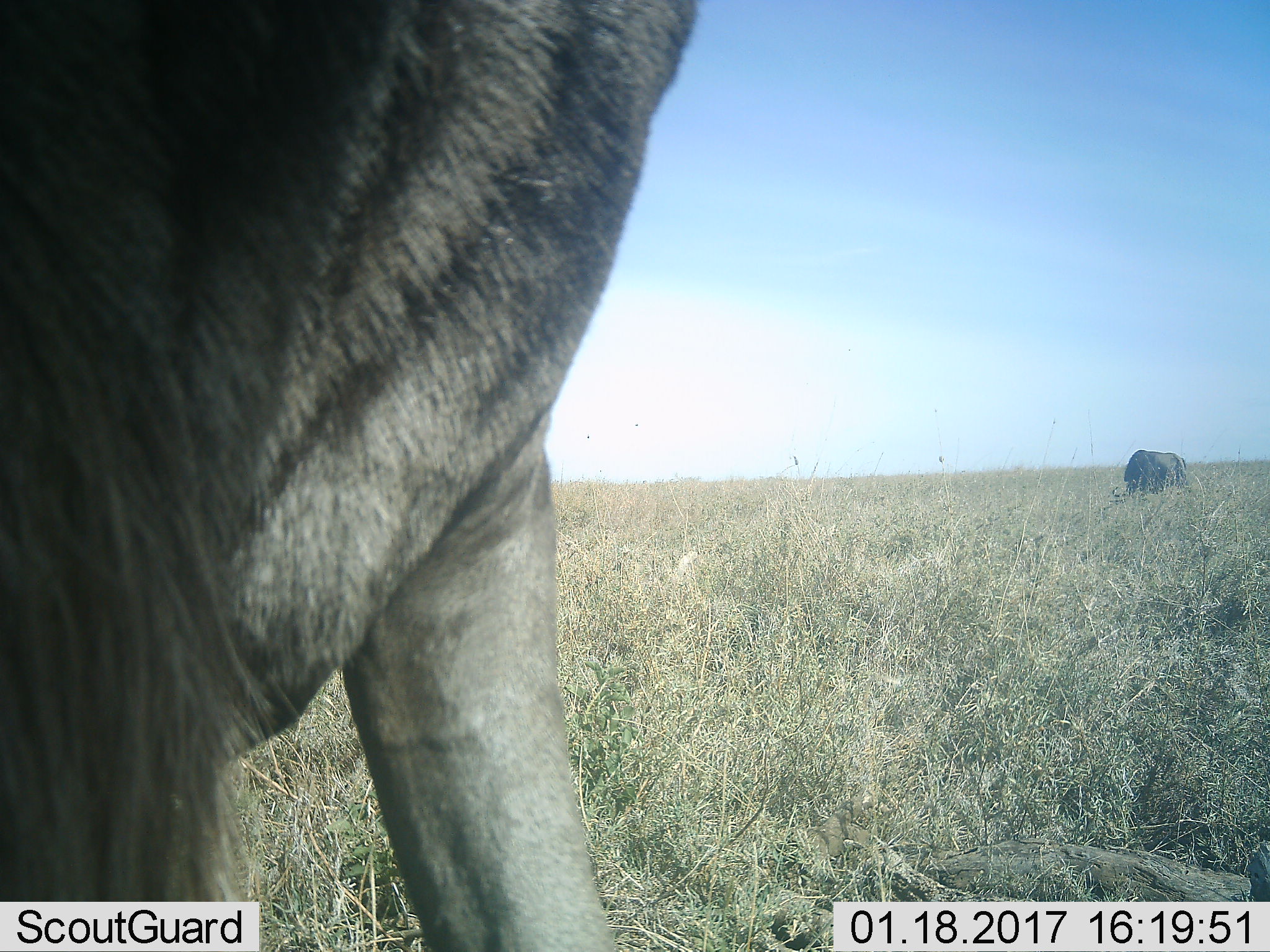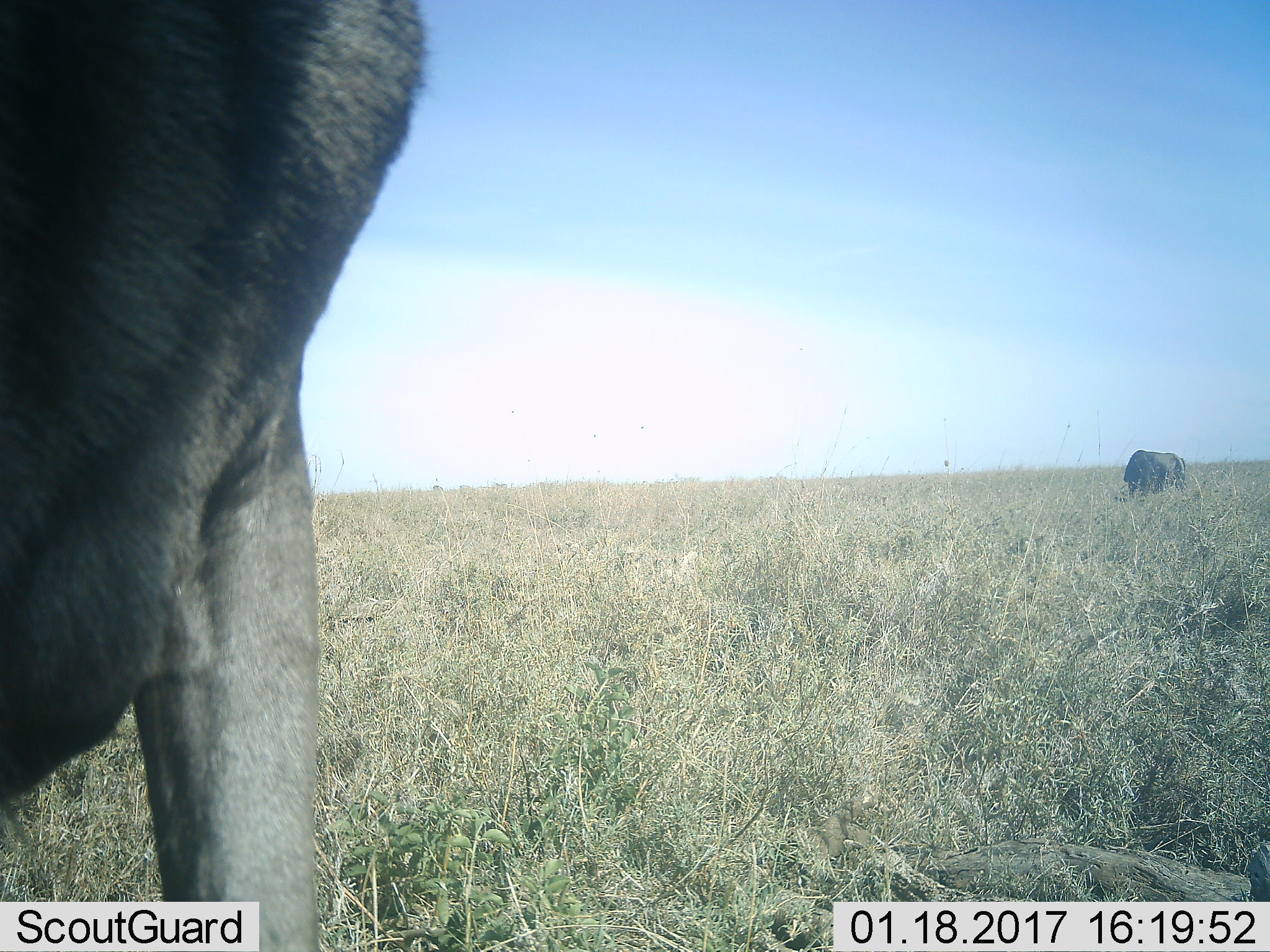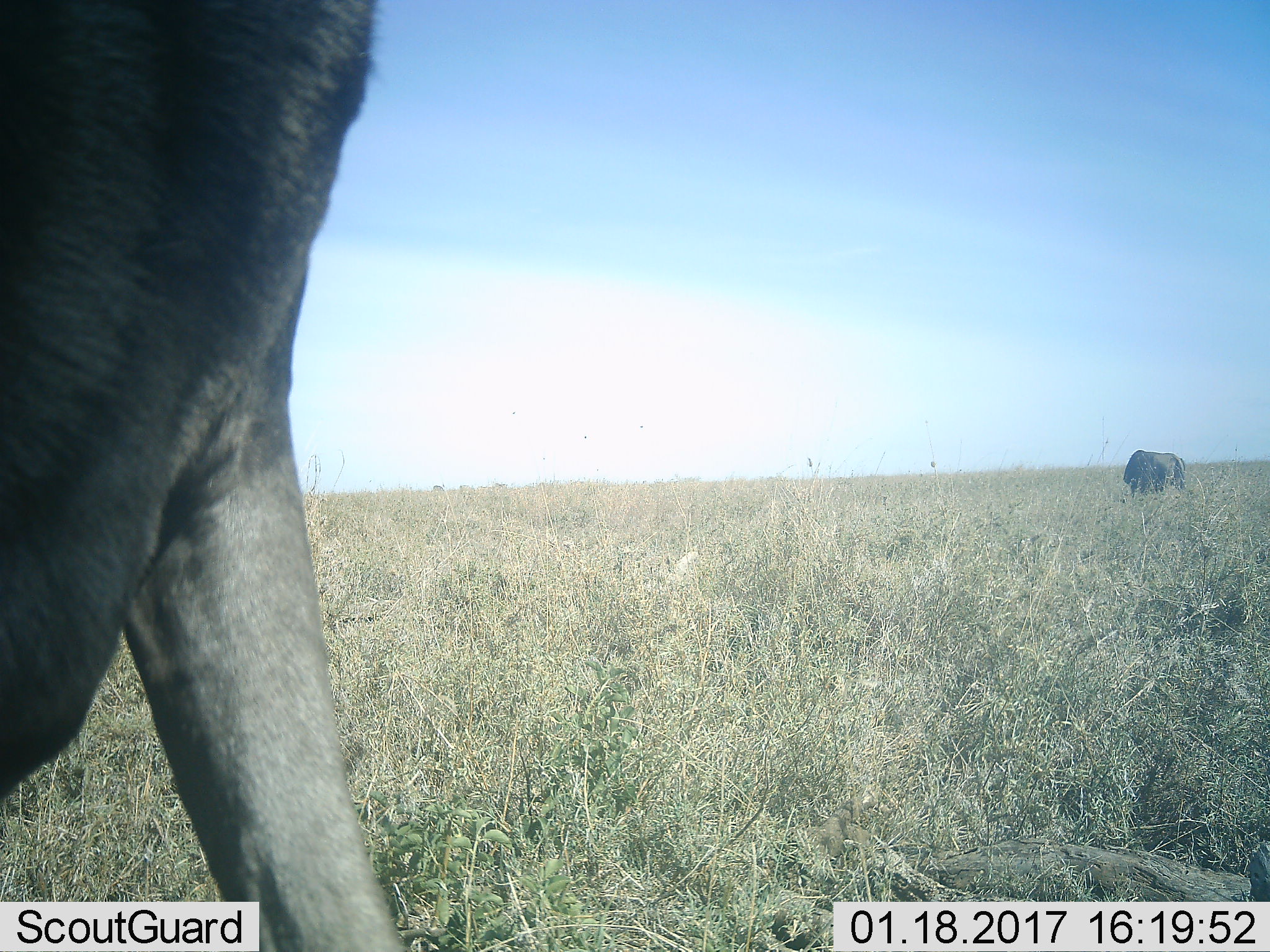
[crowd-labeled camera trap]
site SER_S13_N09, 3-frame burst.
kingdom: Animalia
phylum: Chordata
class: Mammalia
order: Artiodactyla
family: Bovidae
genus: Connochaetes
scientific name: Connochaetes taurinus taurinus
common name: blue wildebeest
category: wildebeestblue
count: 2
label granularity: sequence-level